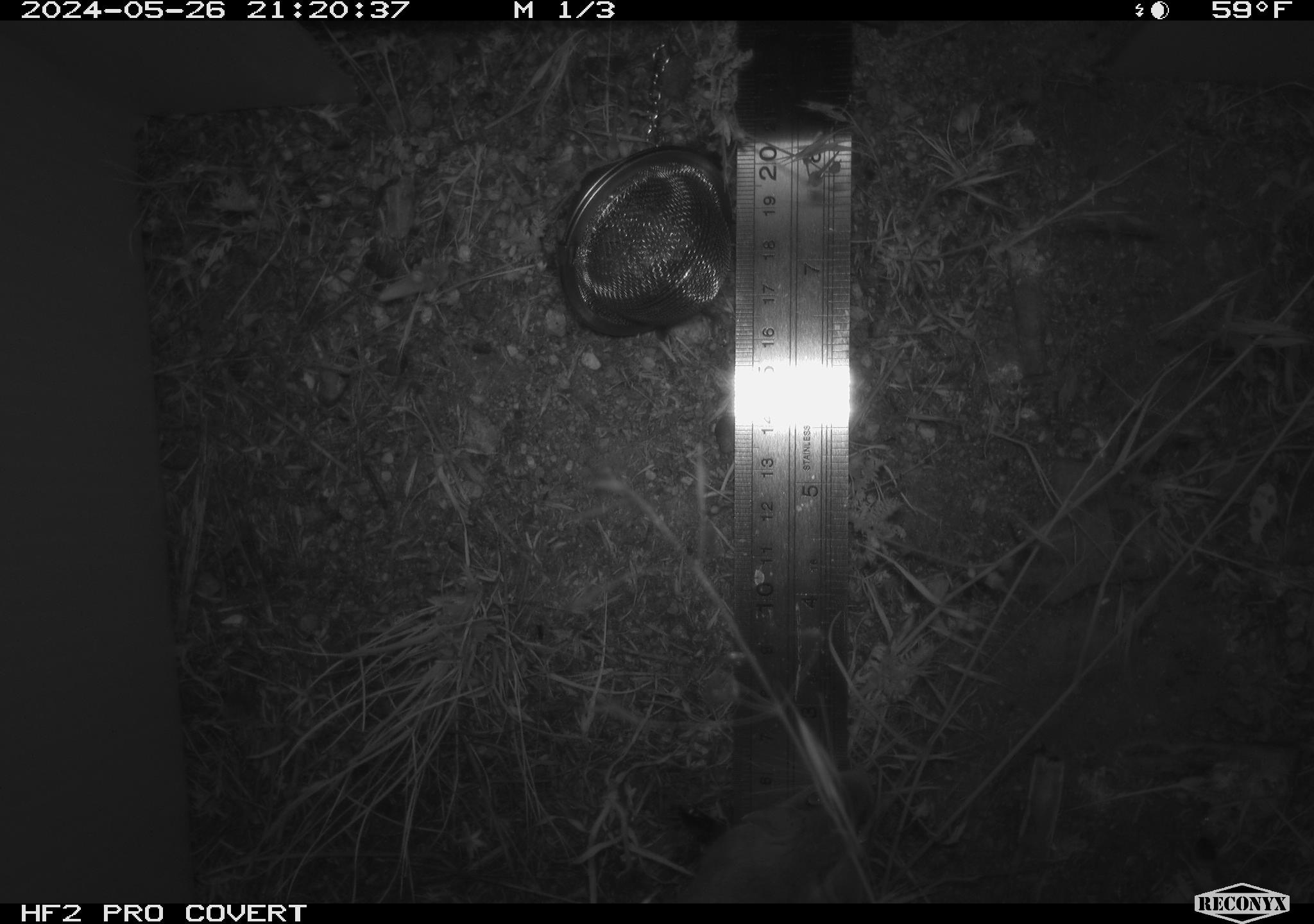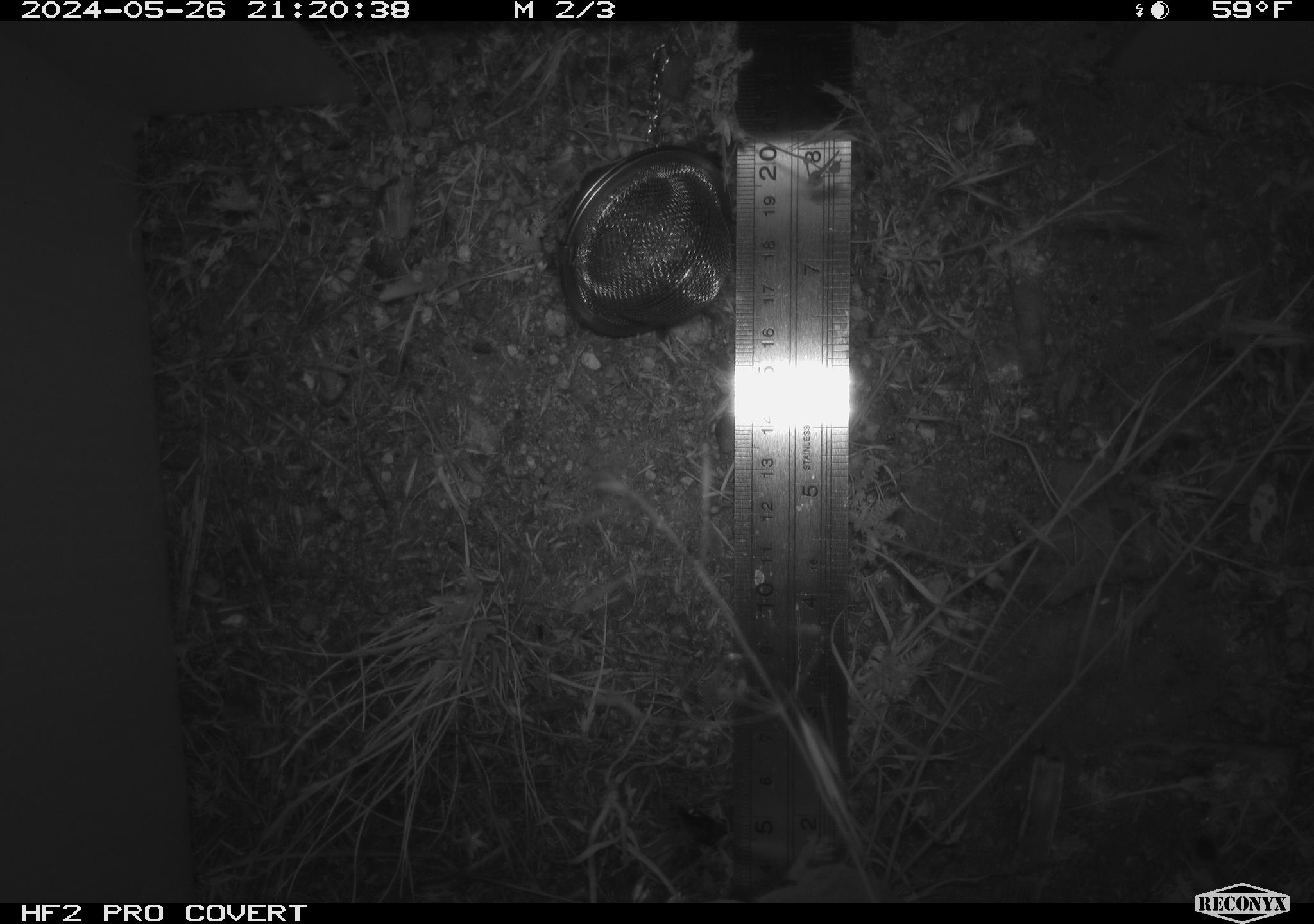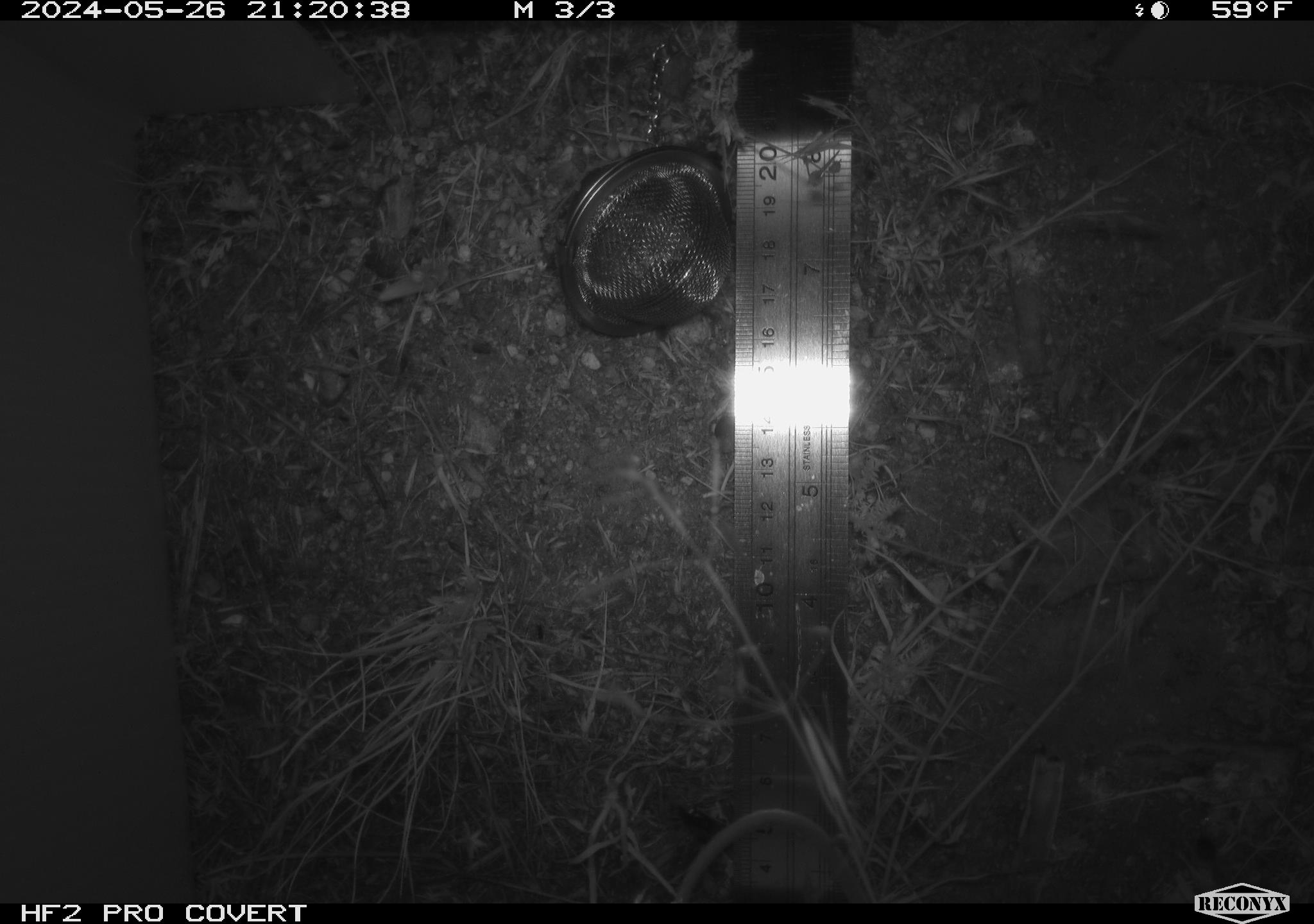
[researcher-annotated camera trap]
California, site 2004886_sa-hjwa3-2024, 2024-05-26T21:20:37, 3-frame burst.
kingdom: Animalia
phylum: Chordata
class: Mammalia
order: Rodentia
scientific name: Rodentia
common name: rodent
Rodent (Rodentia).